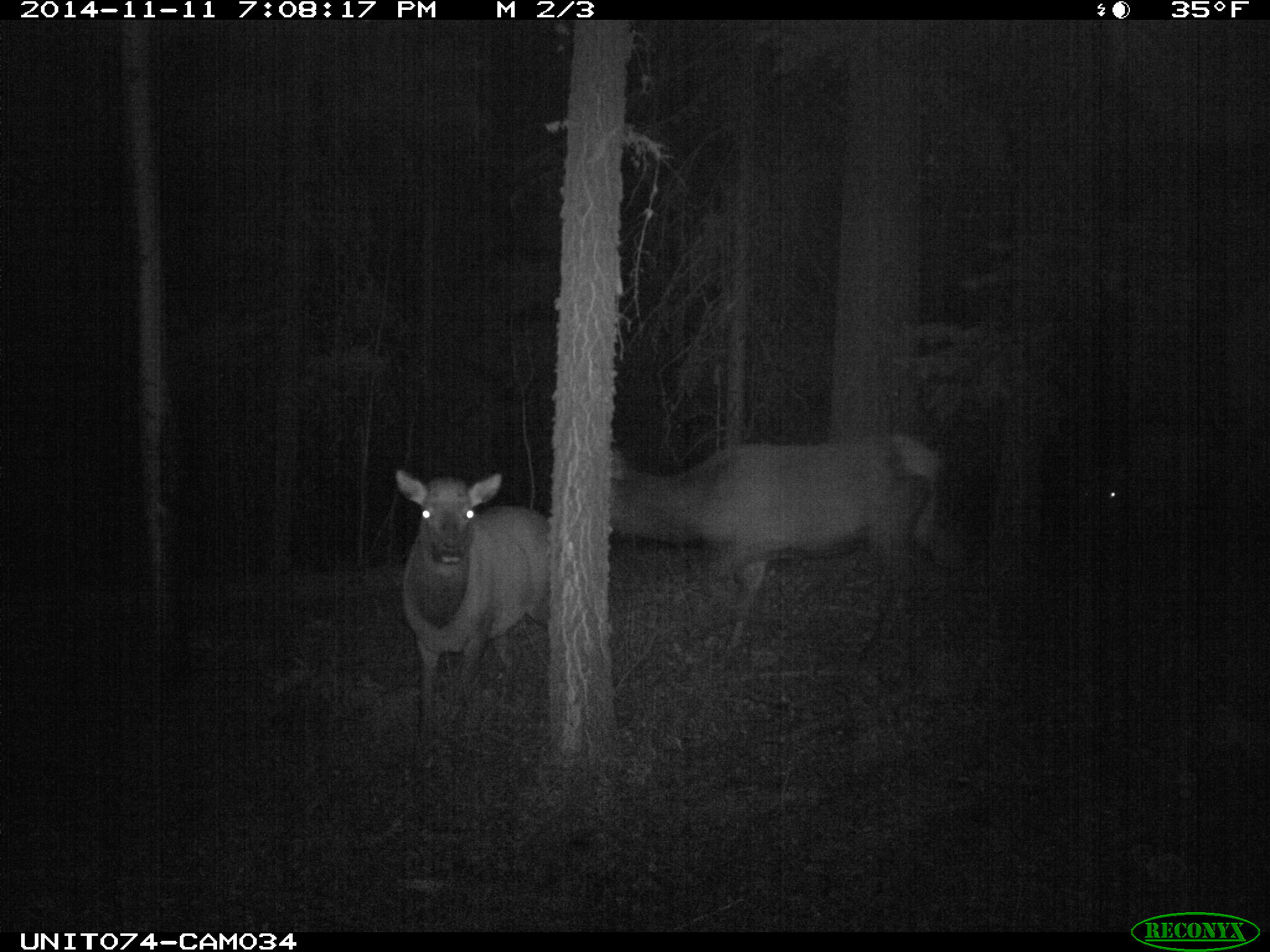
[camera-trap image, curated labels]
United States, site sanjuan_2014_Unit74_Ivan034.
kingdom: Animalia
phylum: Chordata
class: Mammalia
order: Artiodactyla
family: Cervidae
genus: Cervus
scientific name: Cervus elaphus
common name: red deer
Cervus elaphus (red deer).